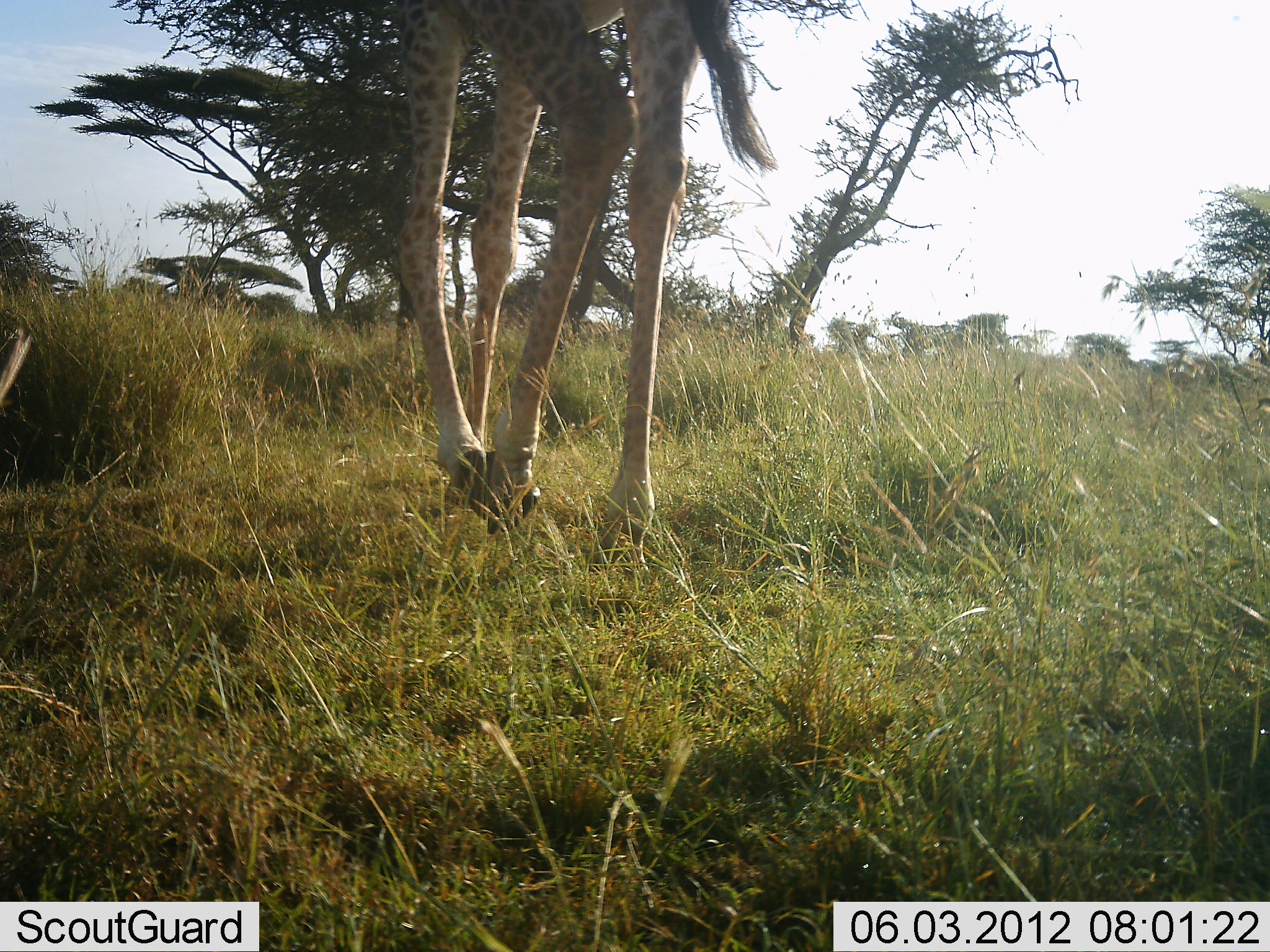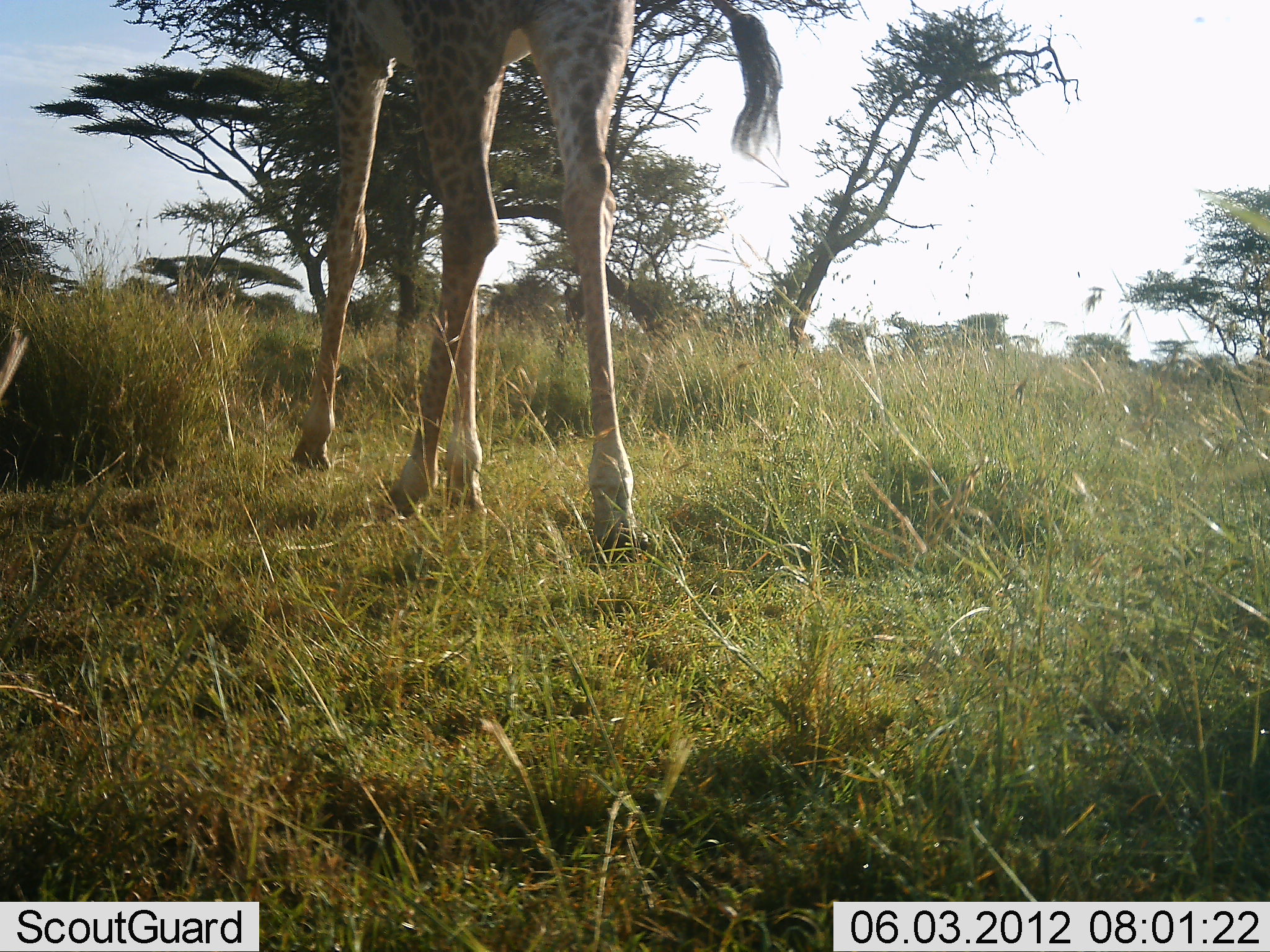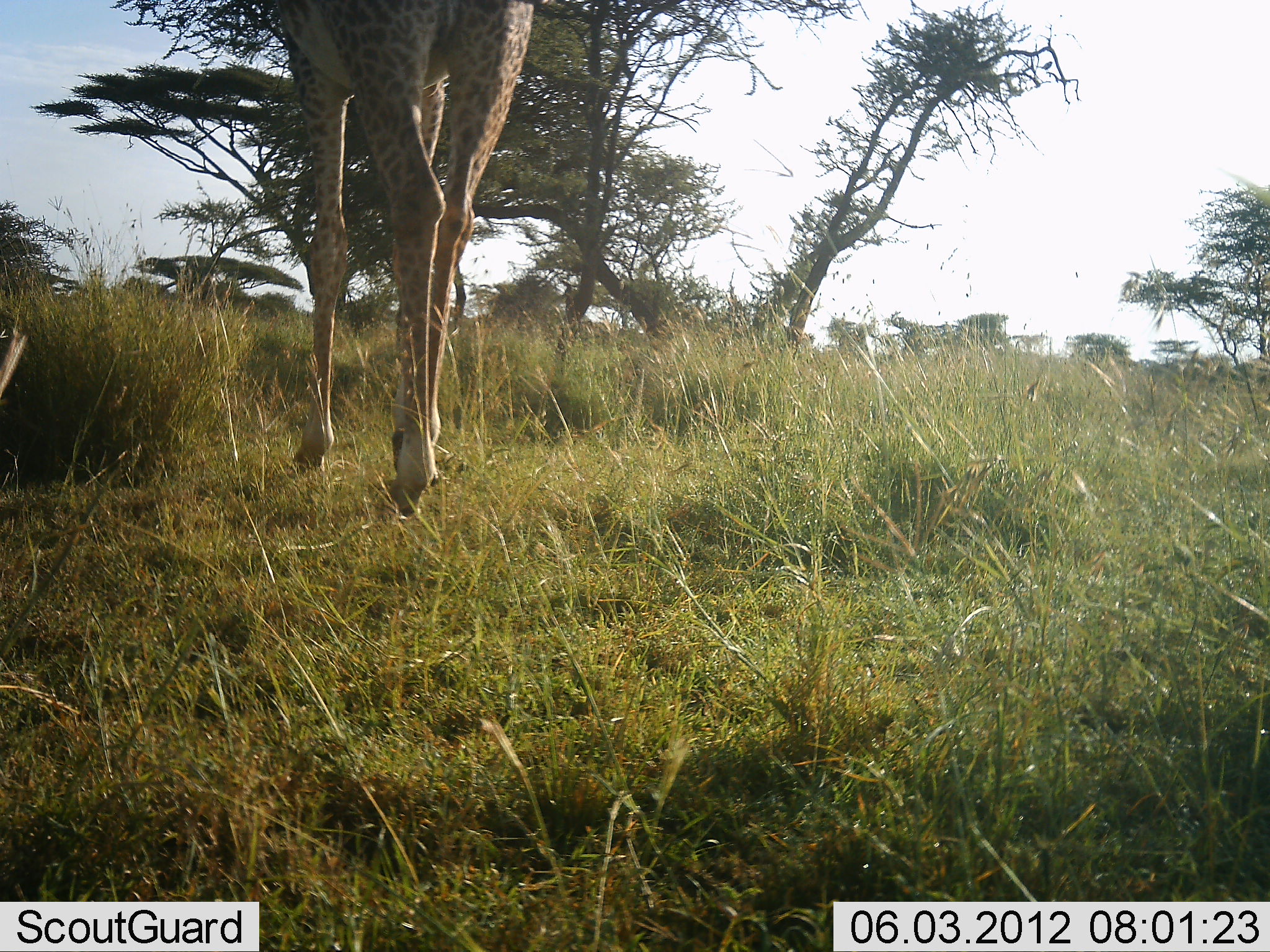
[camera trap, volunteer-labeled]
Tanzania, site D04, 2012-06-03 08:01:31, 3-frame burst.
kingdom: Animalia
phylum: Chordata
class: Mammalia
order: Artiodactyla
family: Giraffidae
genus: Giraffa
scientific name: Giraffa camelopardalis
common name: giraffe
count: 1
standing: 10%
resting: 0%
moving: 90%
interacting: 0%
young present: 0%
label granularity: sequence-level